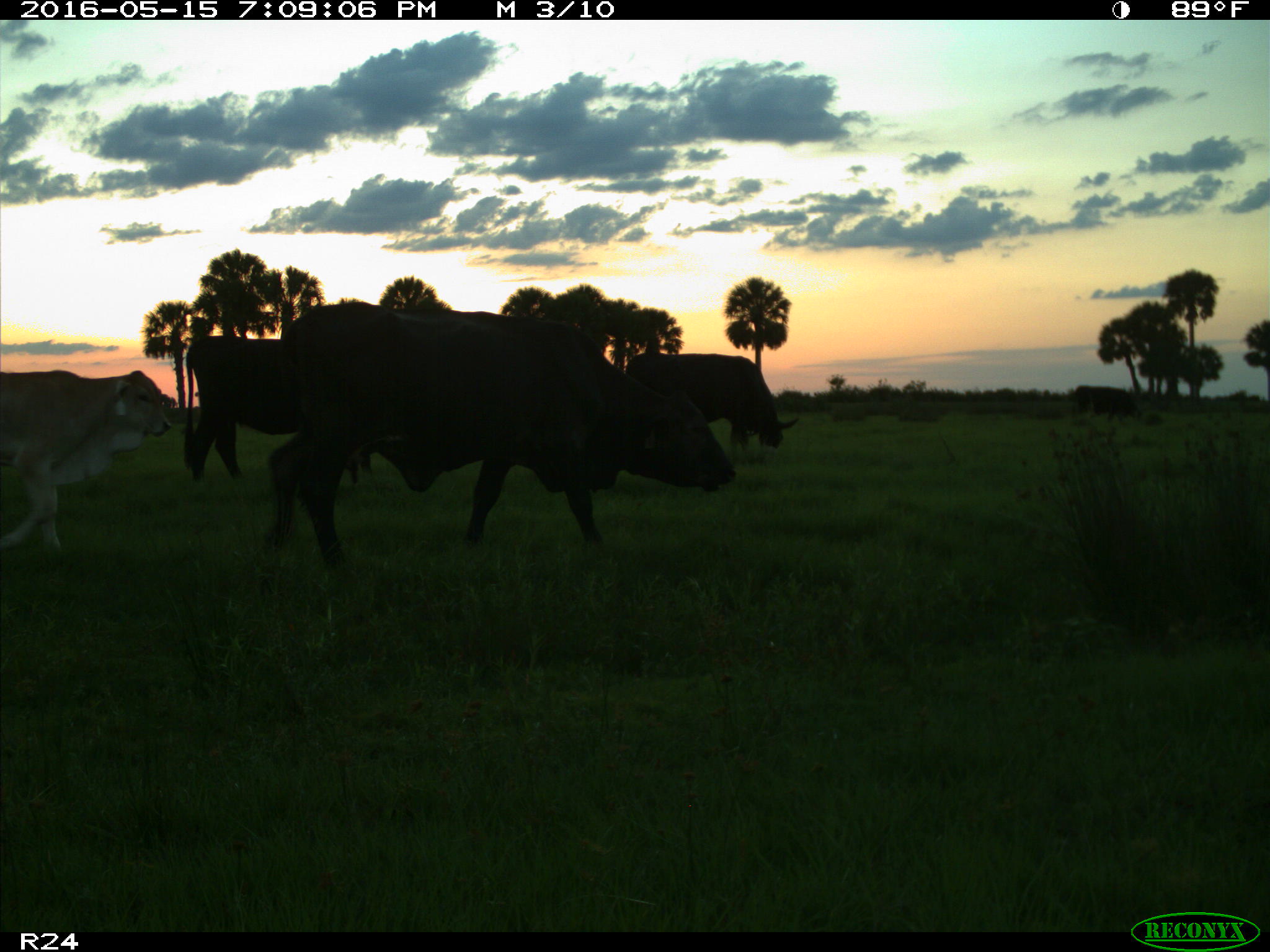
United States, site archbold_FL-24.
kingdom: Animalia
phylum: Chordata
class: Mammalia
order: Artiodactyla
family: Bovidae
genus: Bos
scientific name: Bos taurus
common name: domestic cow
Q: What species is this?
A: Bos taurus (domestic cow).